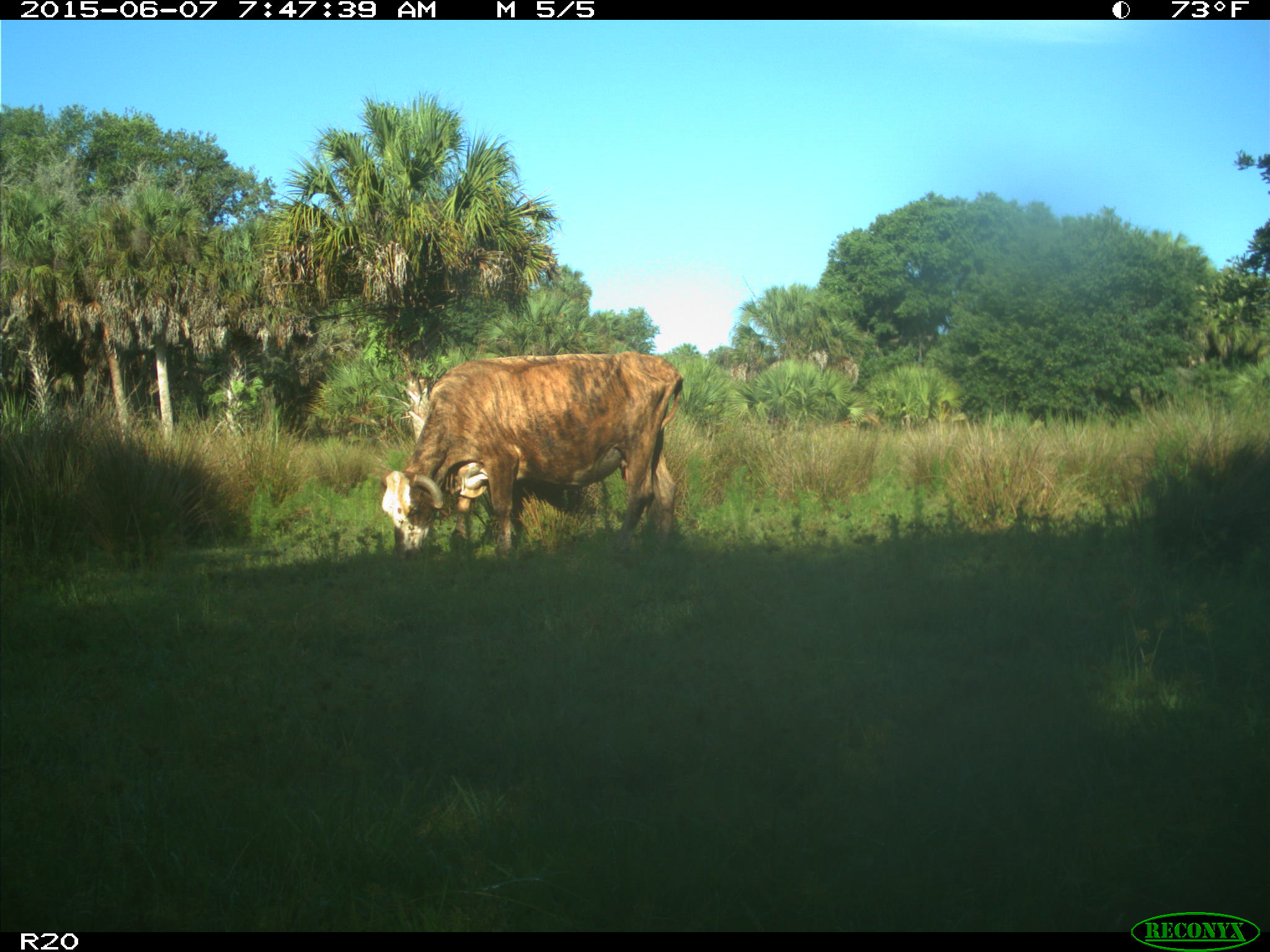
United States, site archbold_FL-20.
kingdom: Animalia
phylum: Chordata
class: Mammalia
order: Artiodactyla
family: Bovidae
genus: Bos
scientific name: Bos taurus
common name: domestic cow